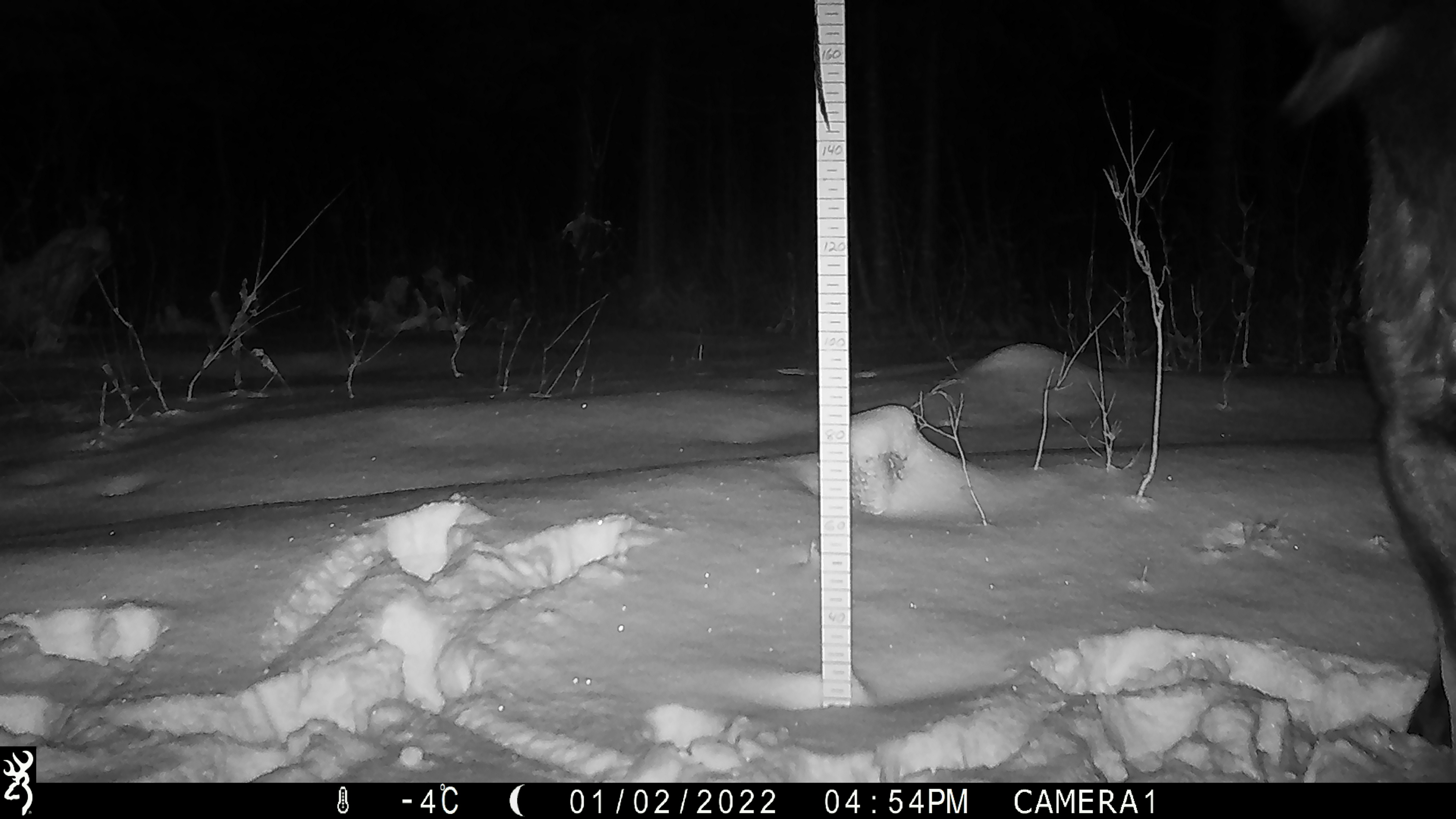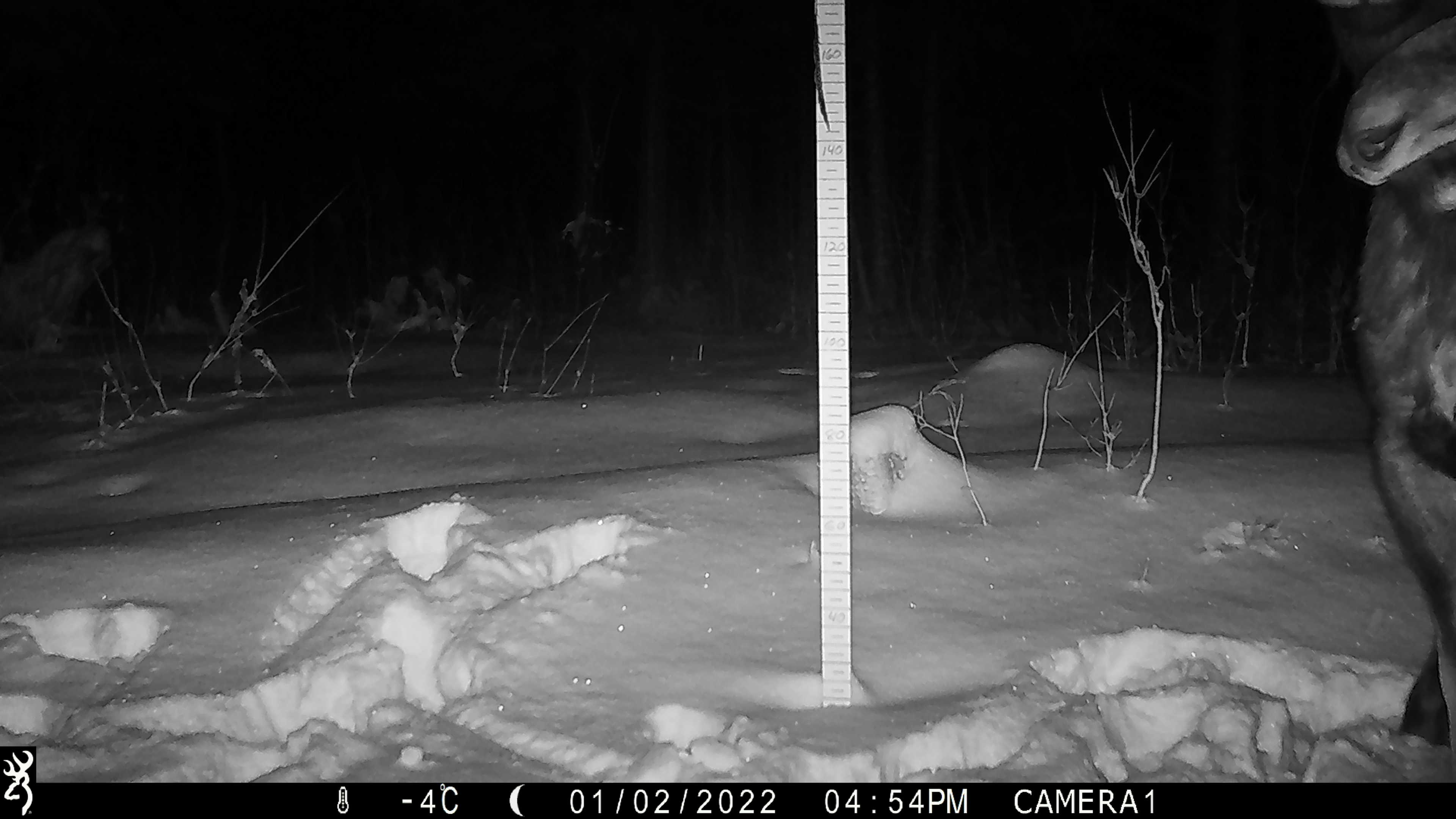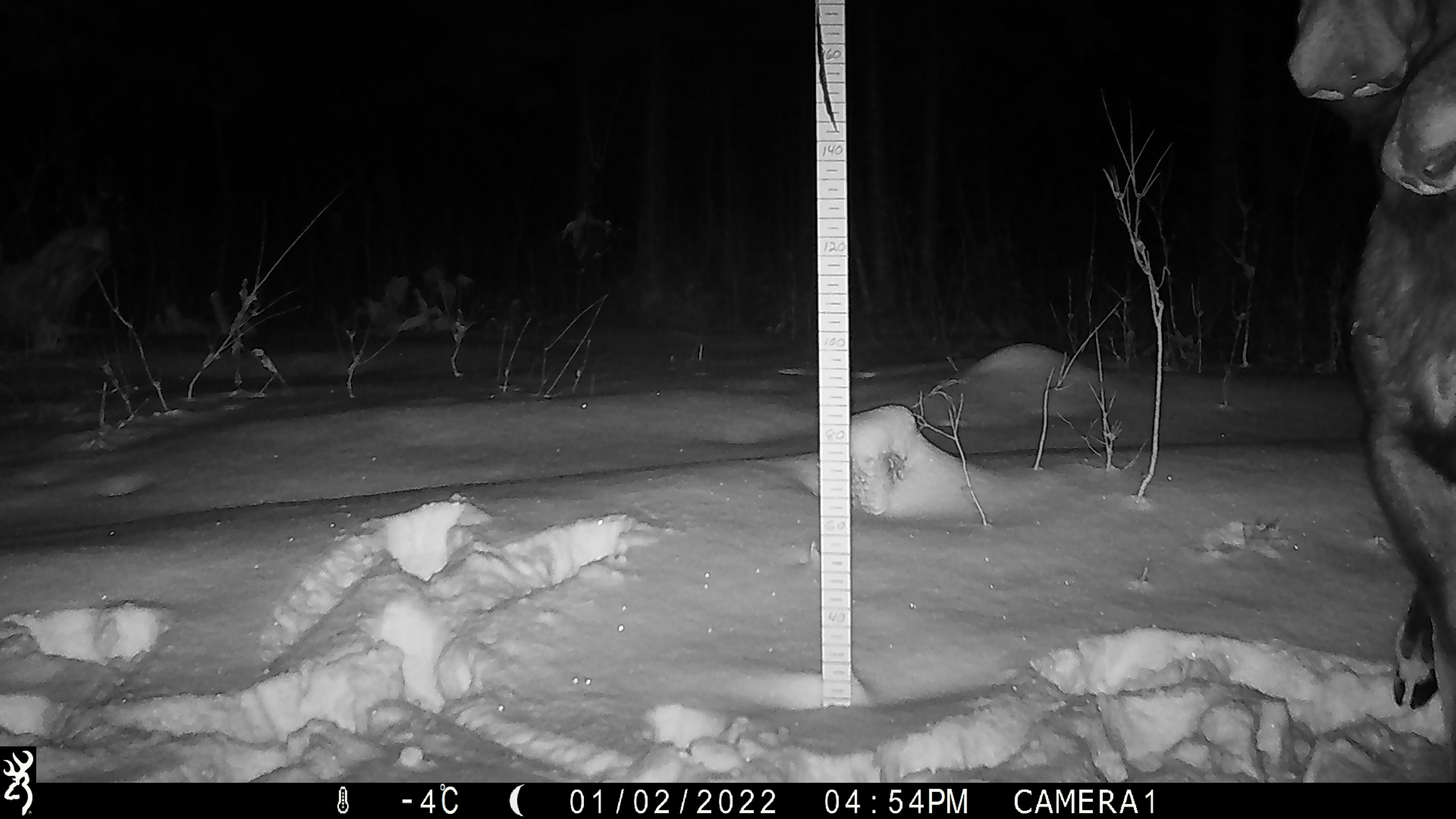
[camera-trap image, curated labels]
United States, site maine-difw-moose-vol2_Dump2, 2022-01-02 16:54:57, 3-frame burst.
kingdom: Animalia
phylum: Chordata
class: Mammalia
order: Artiodactyla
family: Cervidae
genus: Alces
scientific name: Alces alces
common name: moose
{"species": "moose (Alces alces)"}